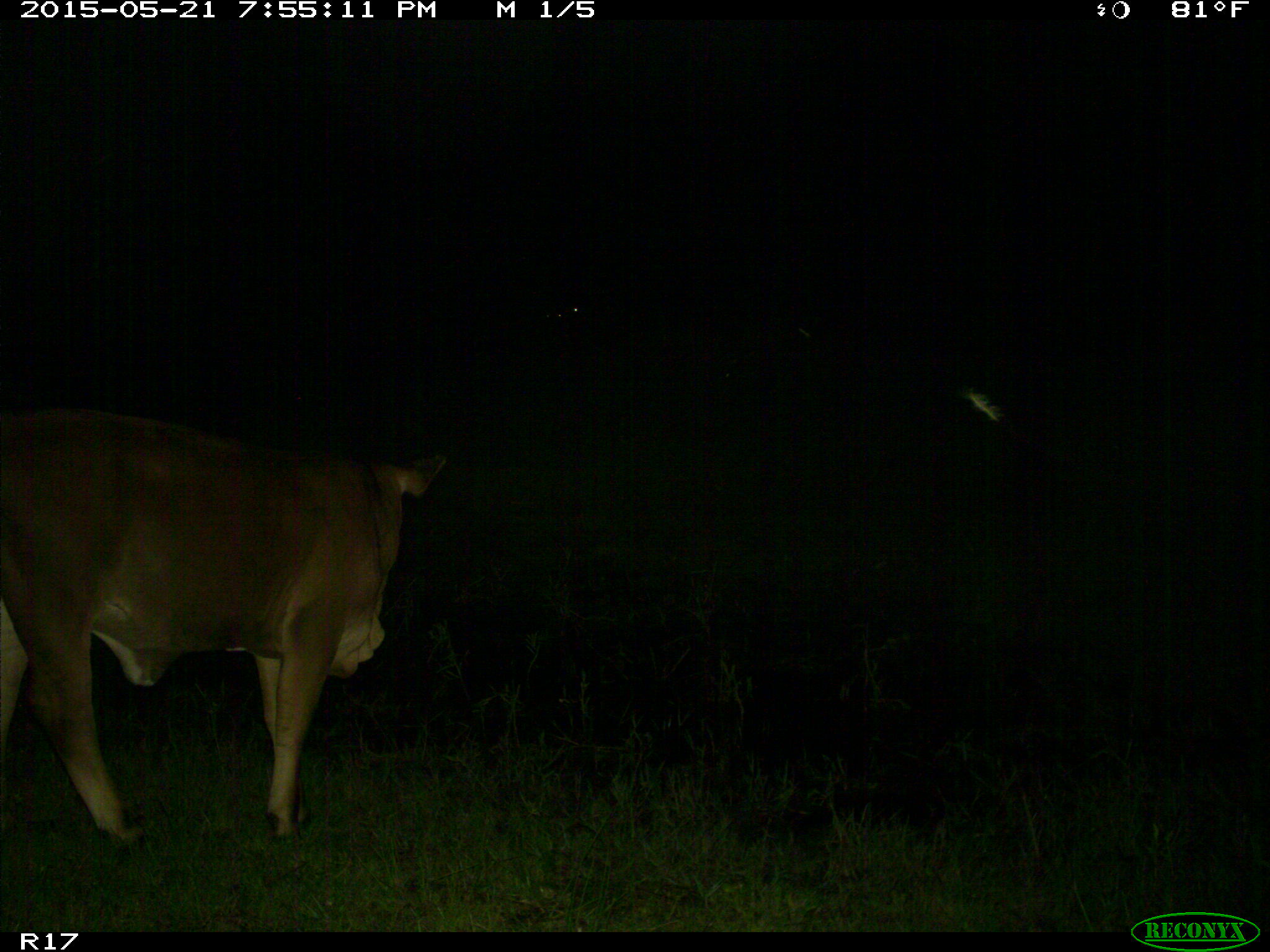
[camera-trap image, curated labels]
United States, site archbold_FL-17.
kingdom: Animalia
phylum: Chordata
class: Mammalia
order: Artiodactyla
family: Bovidae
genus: Bos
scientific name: Bos taurus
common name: domestic cow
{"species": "Bos taurus (domestic cow)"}